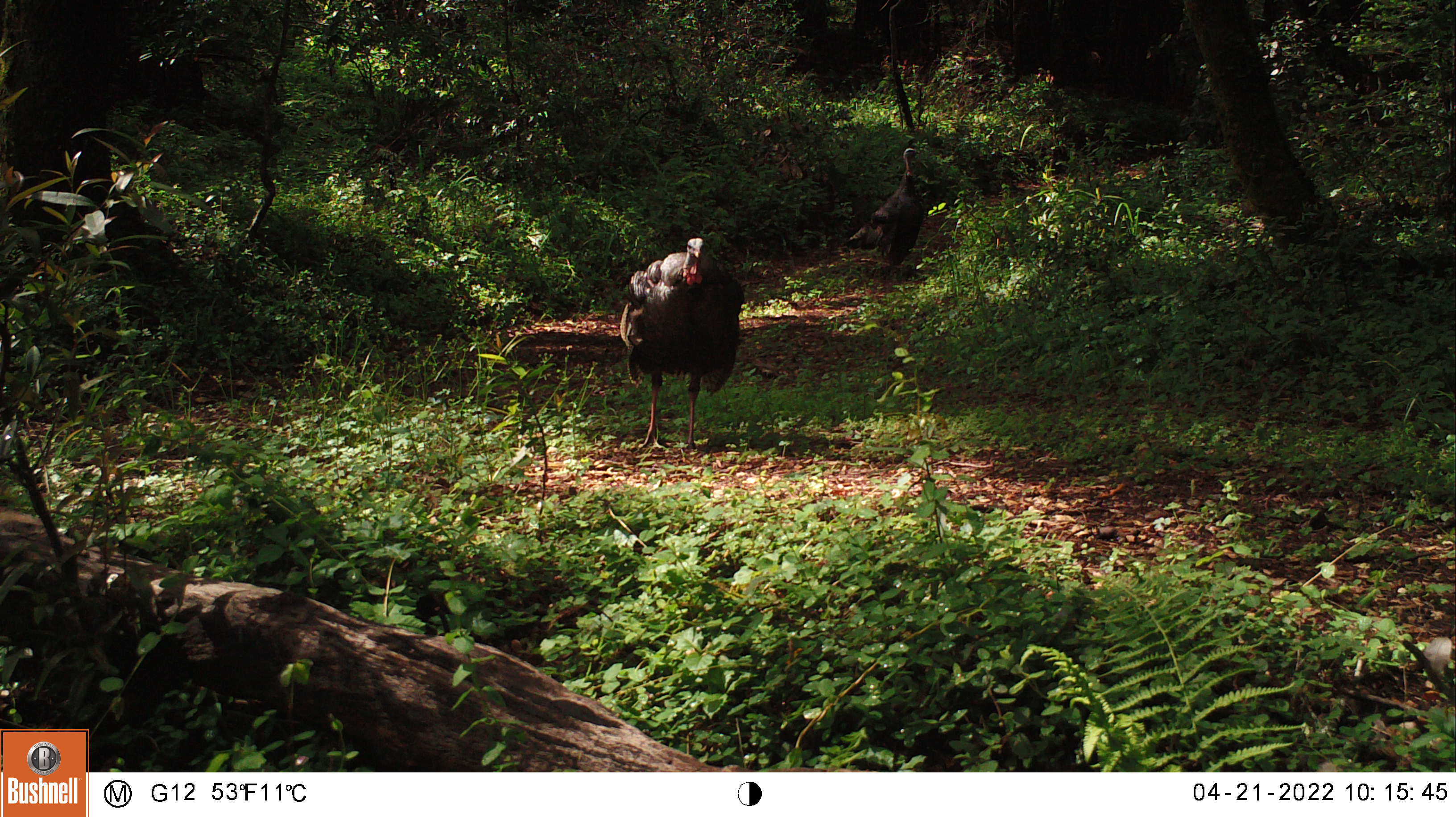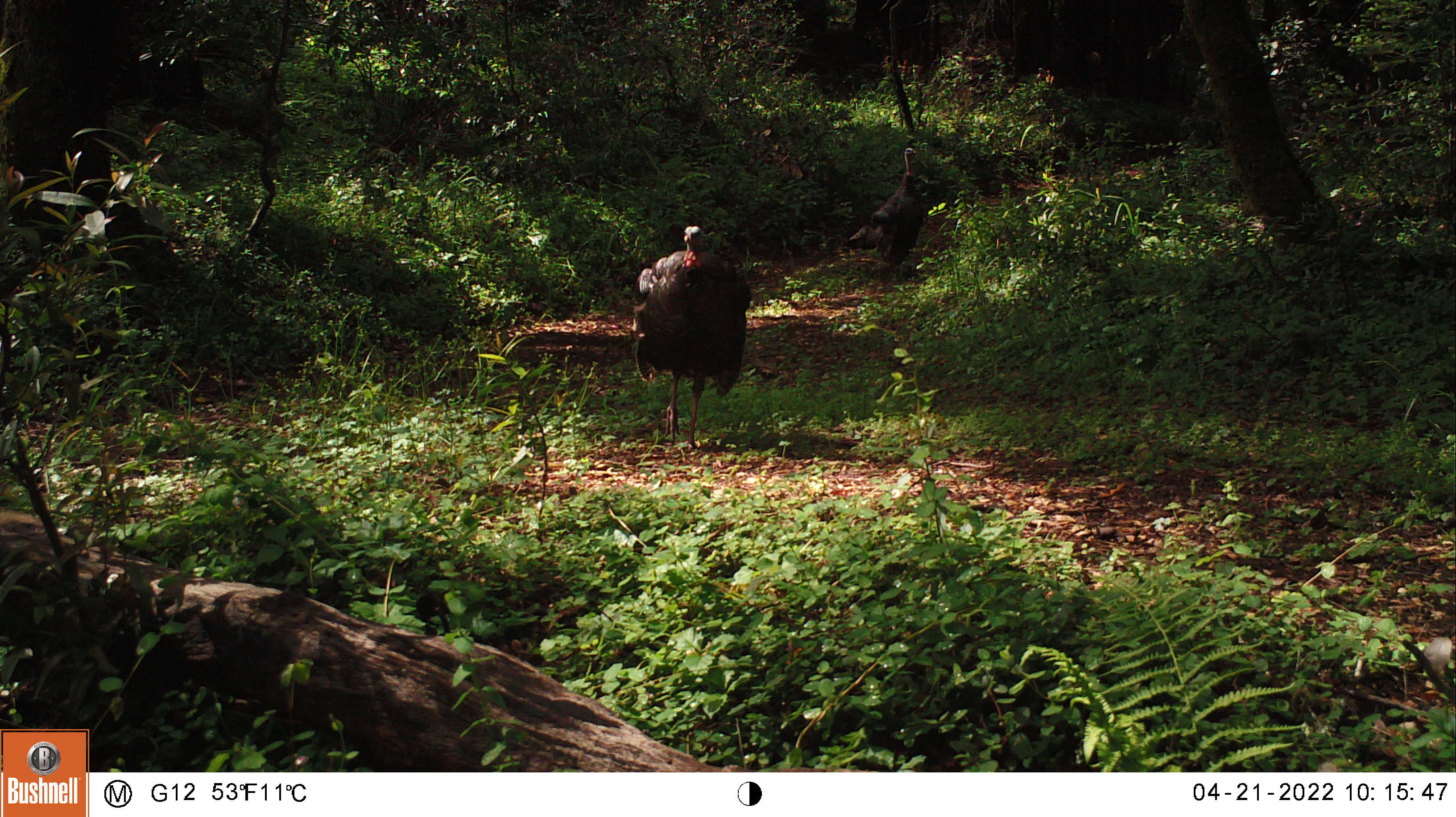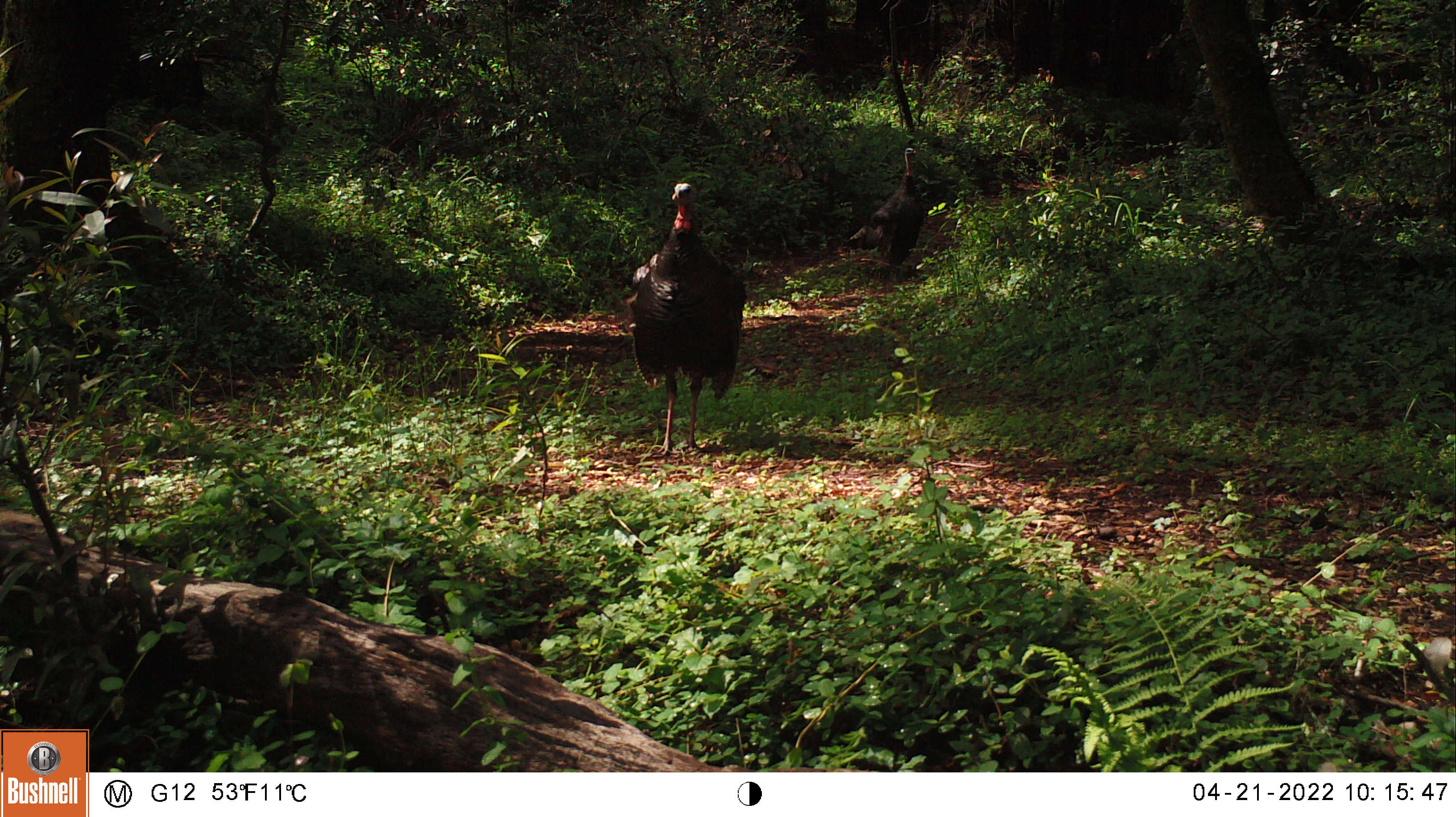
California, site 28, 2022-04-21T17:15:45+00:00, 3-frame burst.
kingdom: Animalia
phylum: Chordata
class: Aves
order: Galliformes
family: Phasianidae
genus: Meleagris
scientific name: Meleagris gallopavo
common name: turkey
Turkey (Meleagris gallopavo).